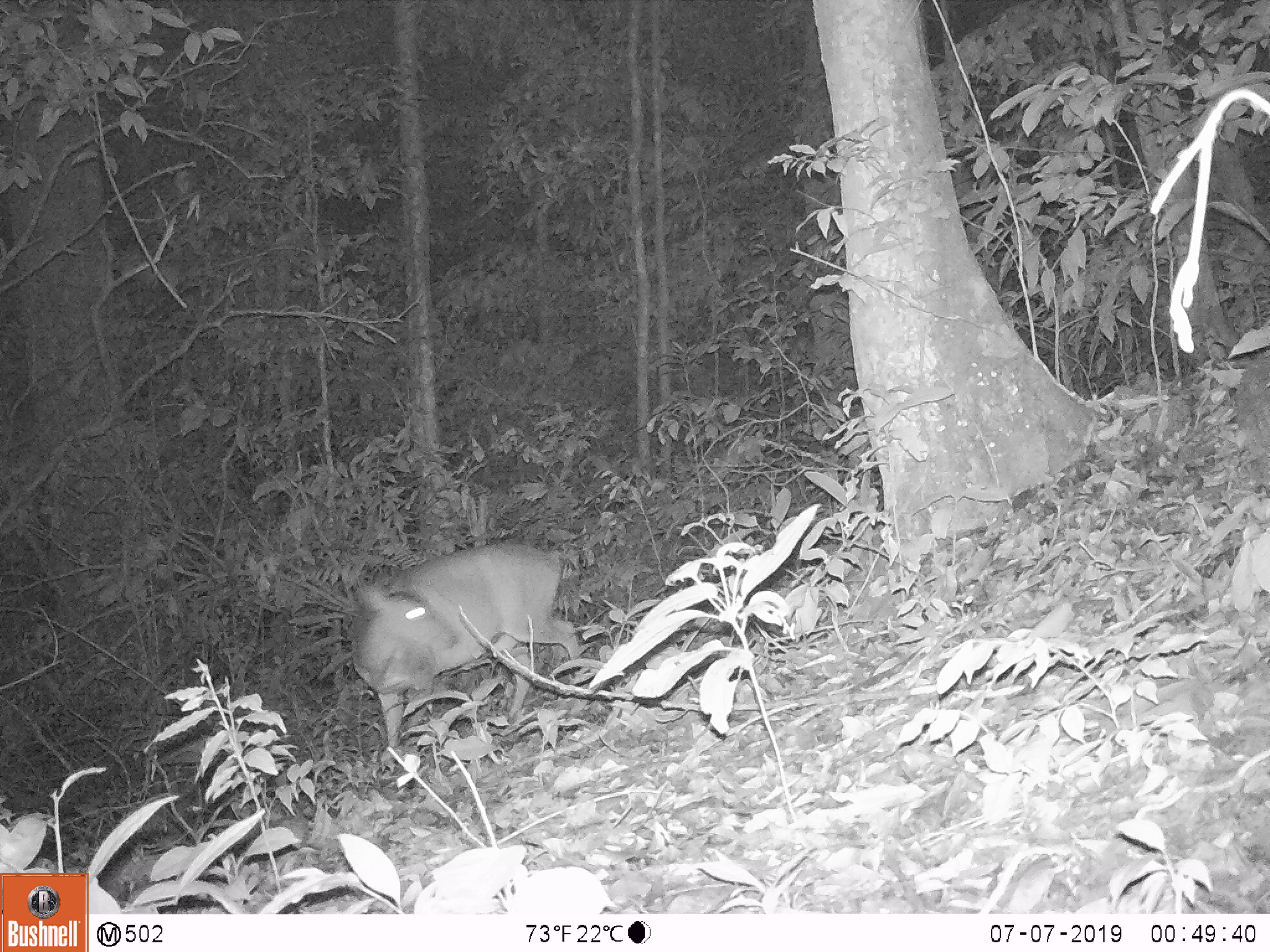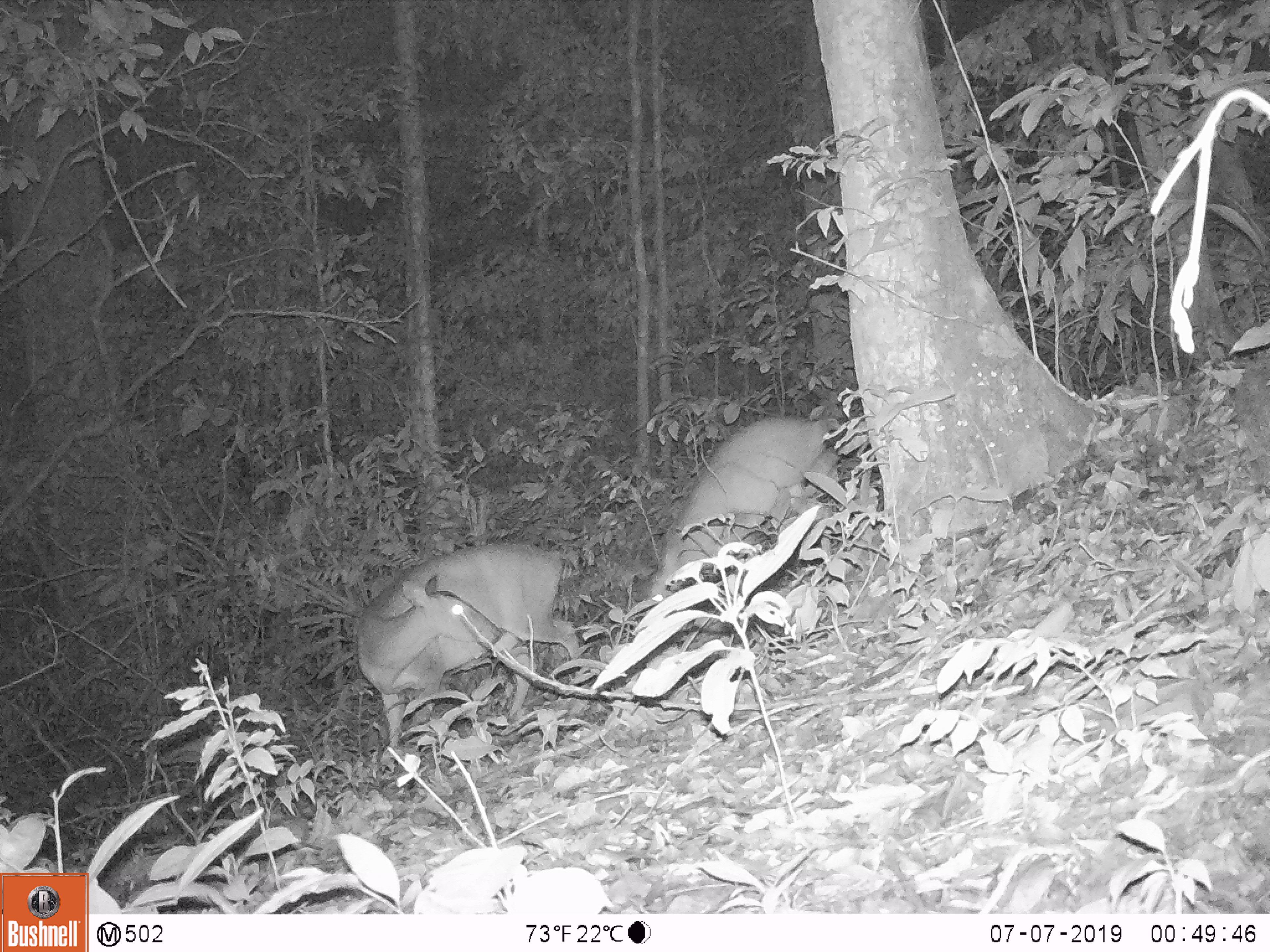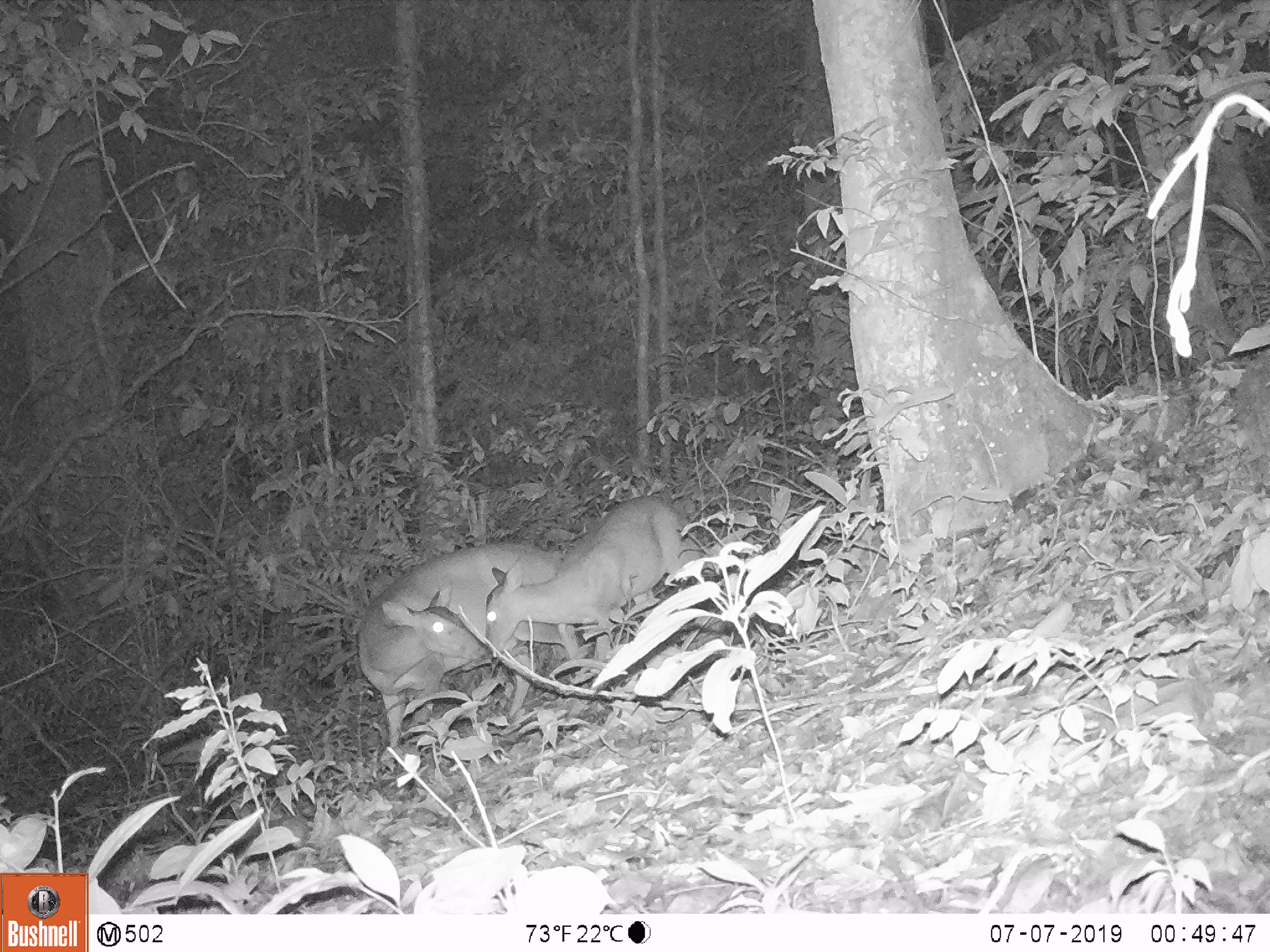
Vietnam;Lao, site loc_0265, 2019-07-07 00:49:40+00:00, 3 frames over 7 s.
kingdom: Animalia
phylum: Chordata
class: Mammalia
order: Artiodactyla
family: Cervidae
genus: Muntiacus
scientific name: Muntiacus vuquangensis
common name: large-antlered muntjac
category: large antlered muntjac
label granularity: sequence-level